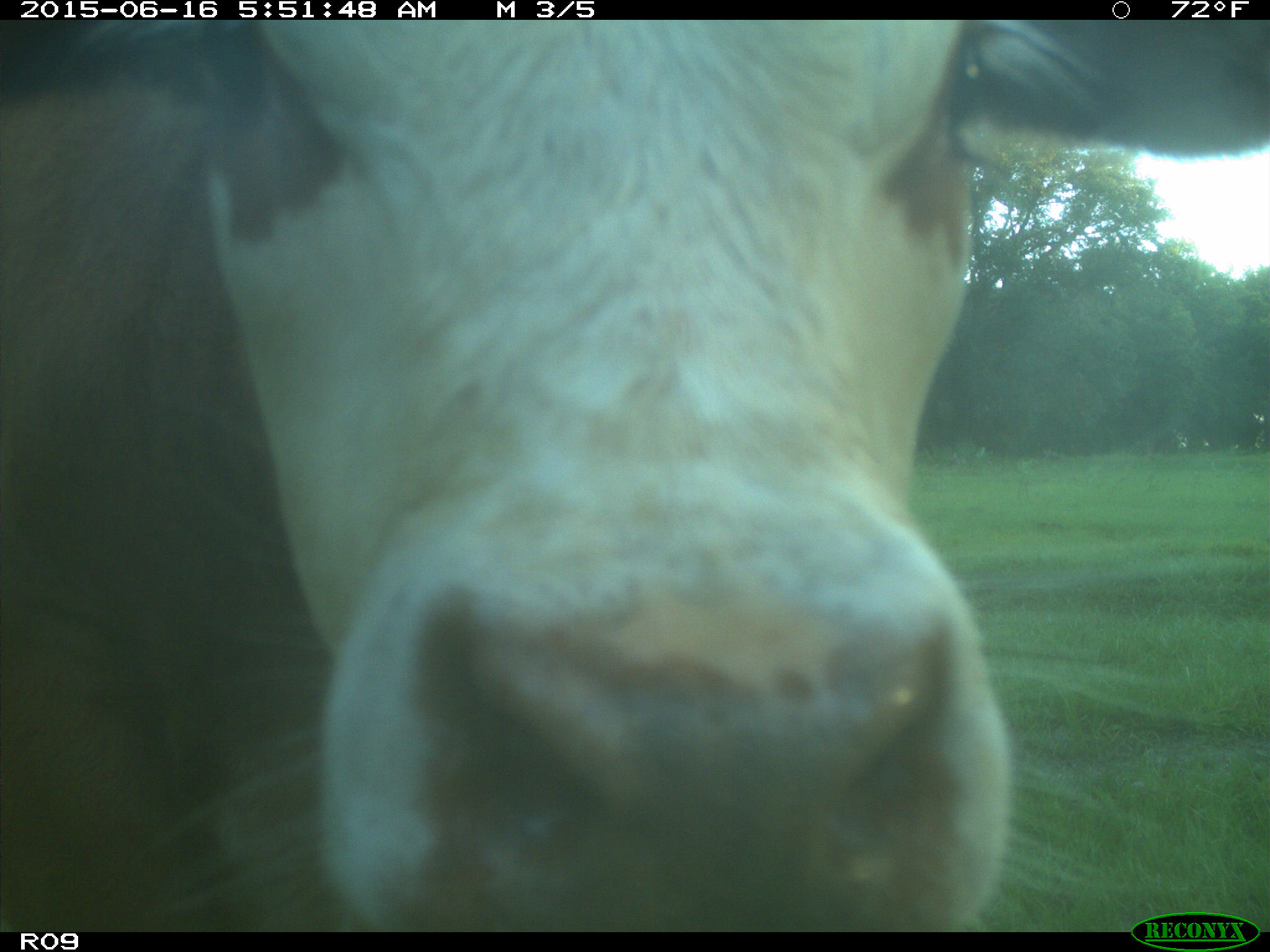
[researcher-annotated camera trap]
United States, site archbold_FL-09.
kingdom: Animalia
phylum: Chordata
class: Mammalia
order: Artiodactyla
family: Bovidae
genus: Bos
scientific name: Bos taurus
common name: domestic cow